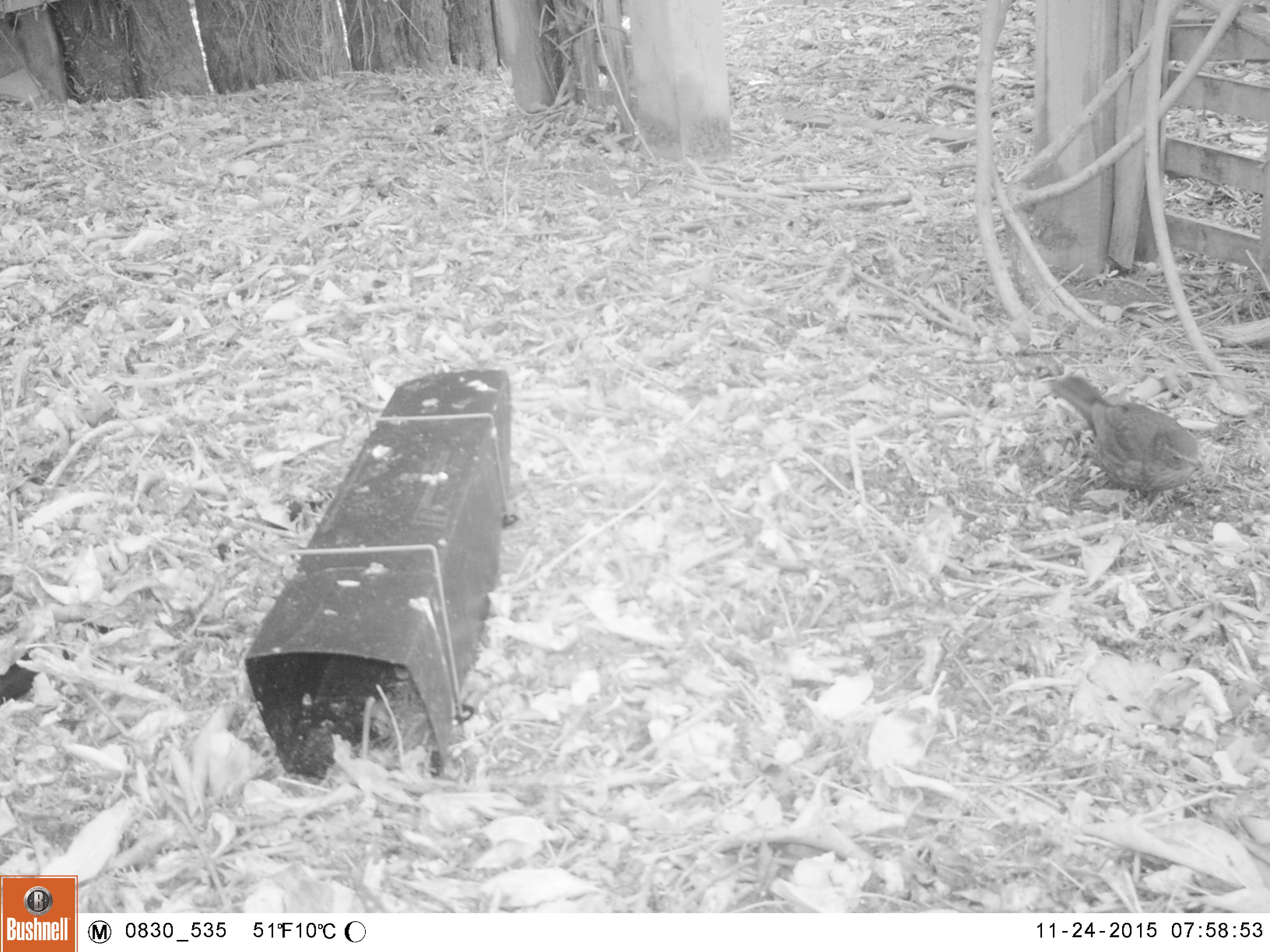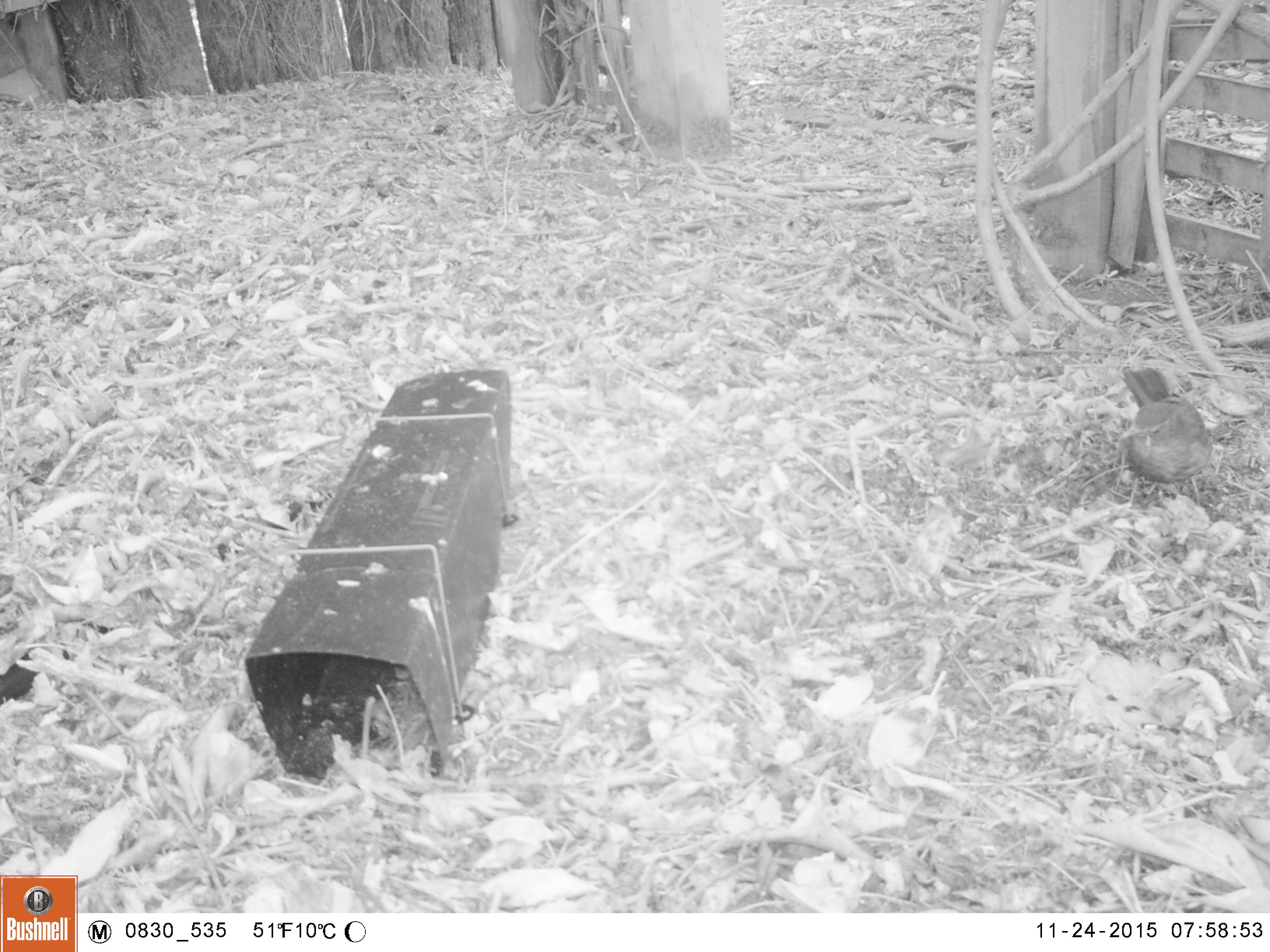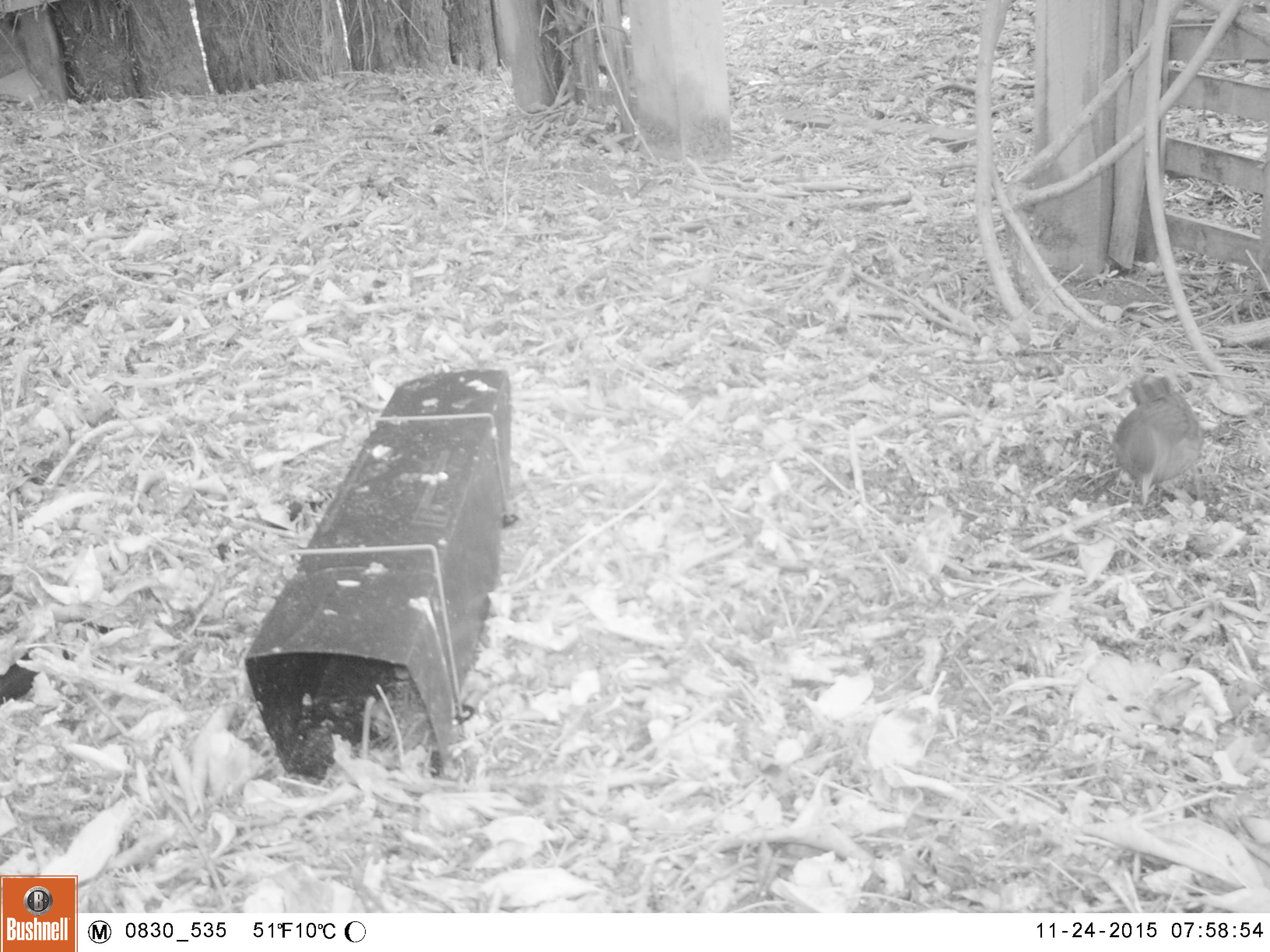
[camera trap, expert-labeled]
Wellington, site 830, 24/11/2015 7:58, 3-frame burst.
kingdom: Animalia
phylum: Chordata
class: Aves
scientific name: Aves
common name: bird